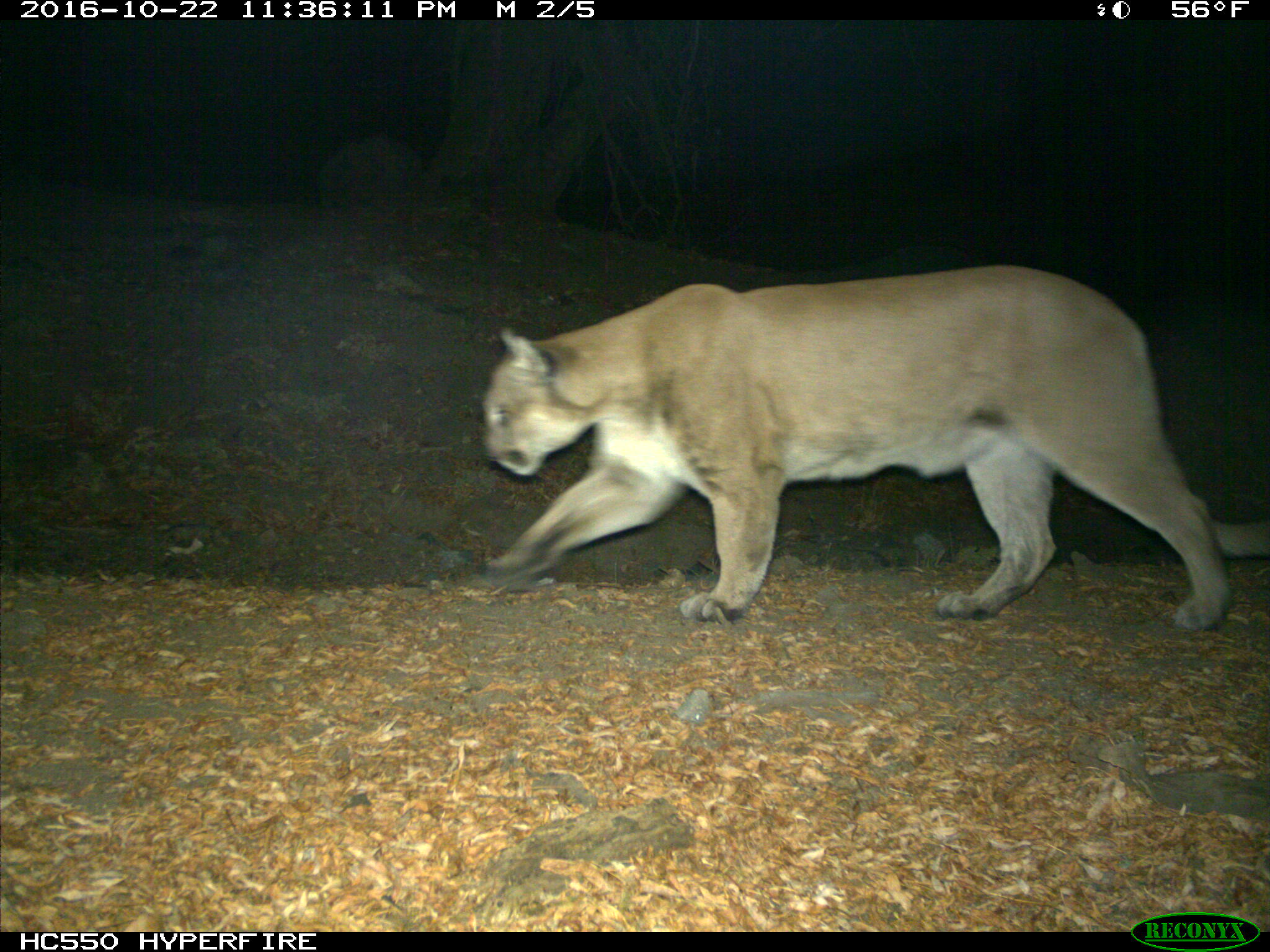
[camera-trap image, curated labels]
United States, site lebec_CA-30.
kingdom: Animalia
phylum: Chordata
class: Mammalia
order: Carnivora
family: Felidae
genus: Puma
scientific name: Puma concolor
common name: mountain lion